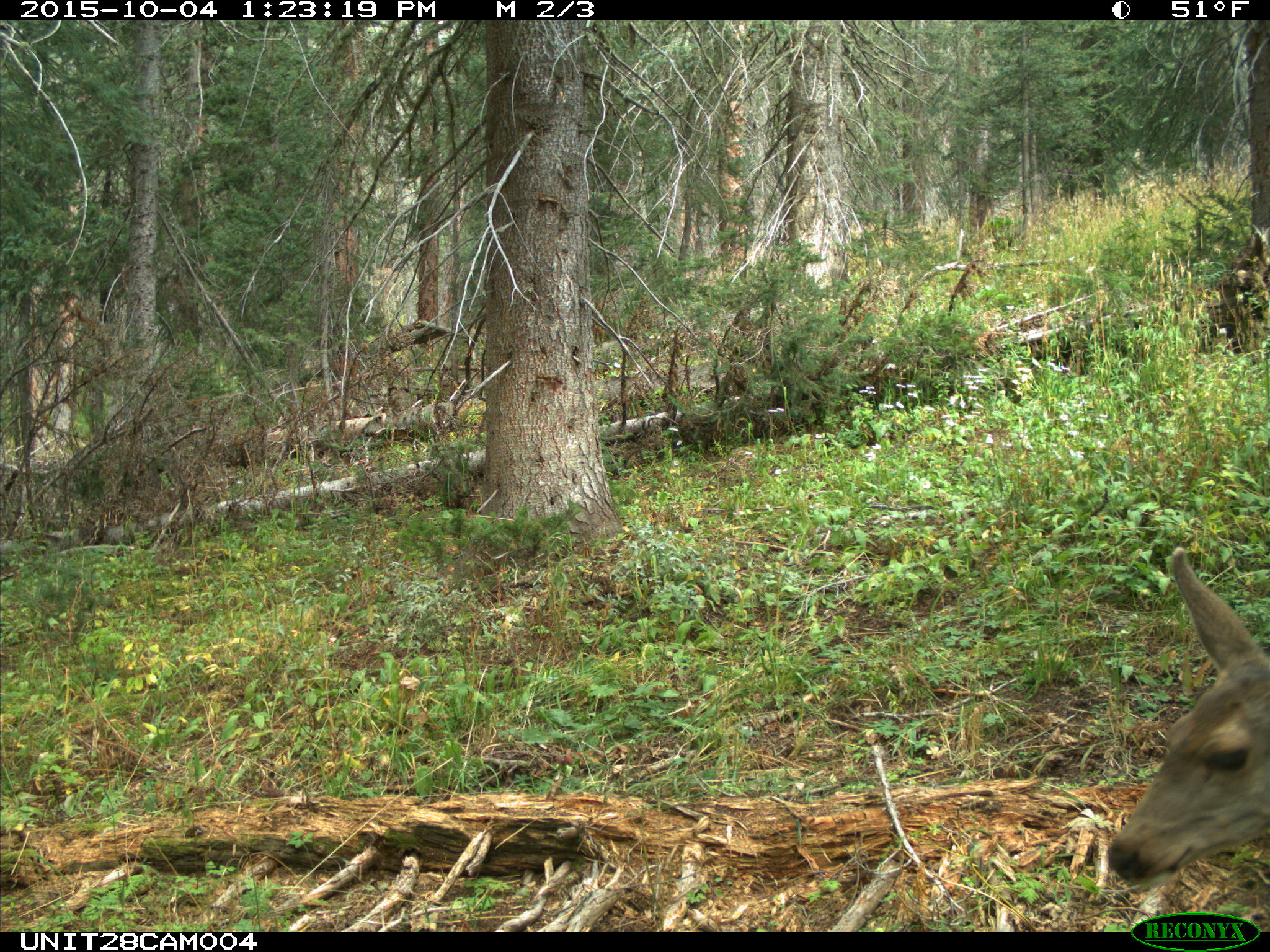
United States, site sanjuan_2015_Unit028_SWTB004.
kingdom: Animalia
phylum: Chordata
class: Mammalia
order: Artiodactyla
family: Cervidae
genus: Odocoileus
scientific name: Odocoileus hemionus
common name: mule deer